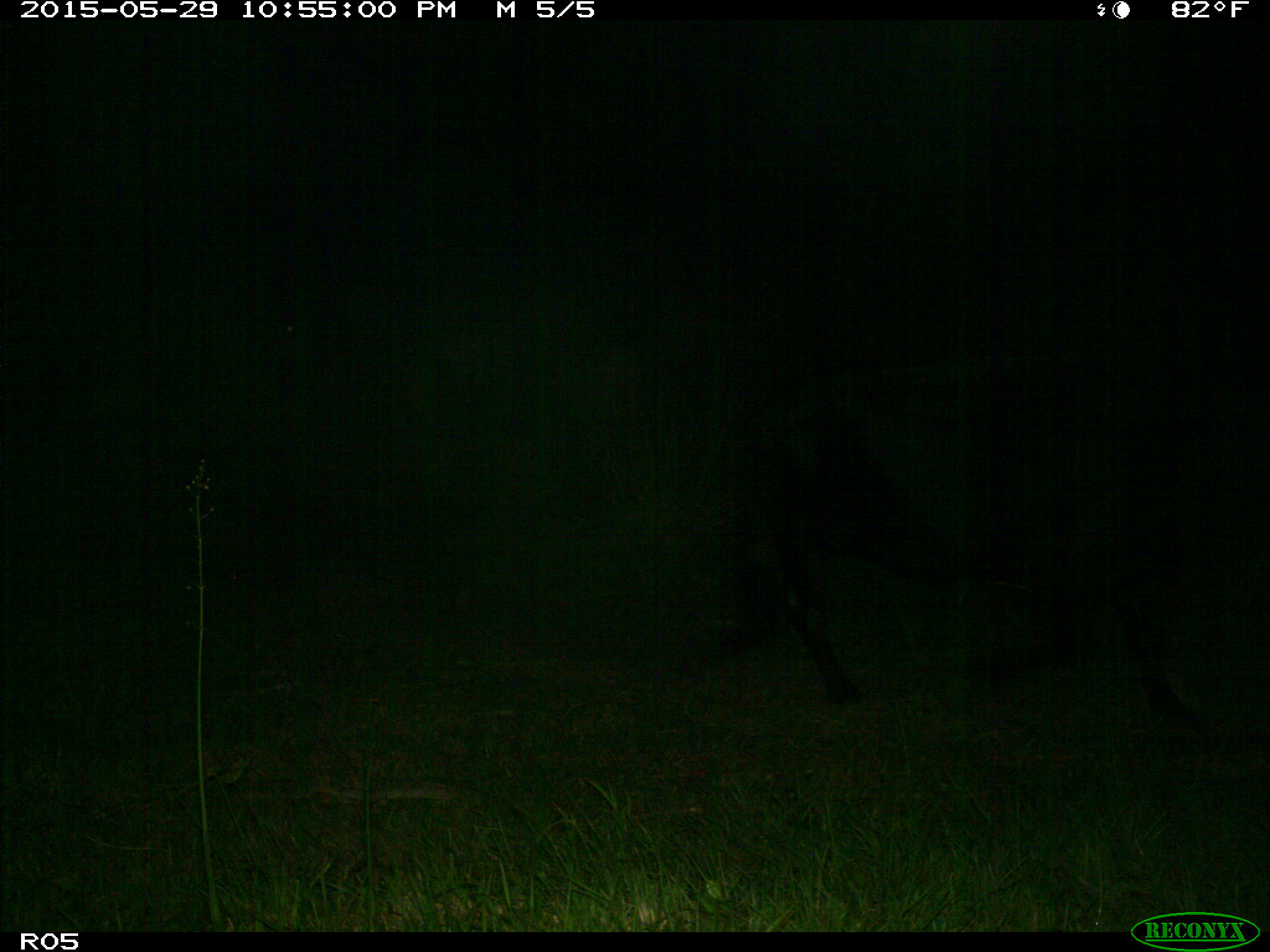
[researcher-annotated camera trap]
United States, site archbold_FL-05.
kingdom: Animalia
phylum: Chordata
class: Mammalia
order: Artiodactyla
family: Bovidae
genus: Bos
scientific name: Bos taurus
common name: domestic cow